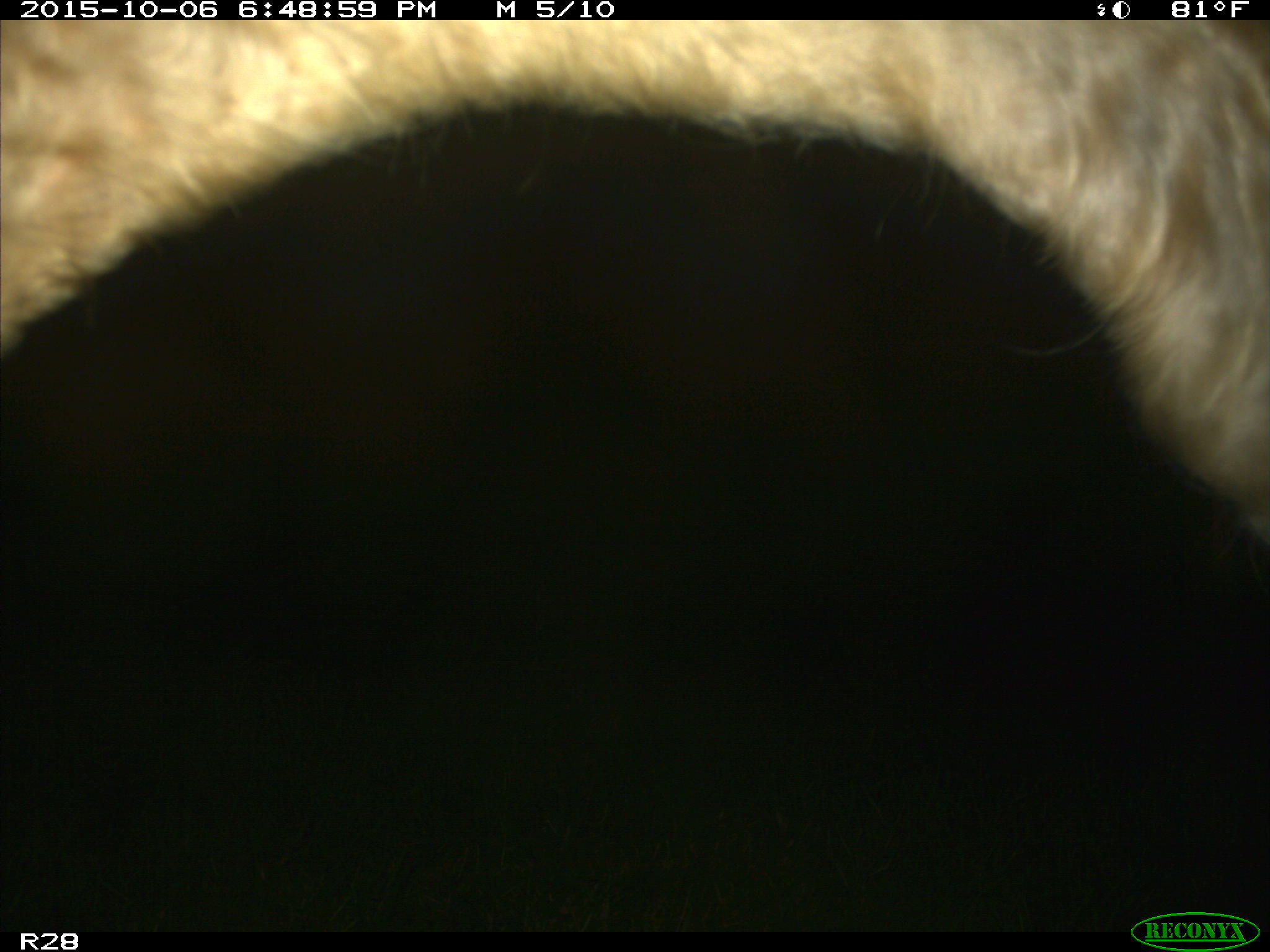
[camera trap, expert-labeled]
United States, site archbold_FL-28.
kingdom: Animalia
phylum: Chordata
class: Mammalia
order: Artiodactyla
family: Bovidae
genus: Bos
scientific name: Bos taurus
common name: domestic cow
Bos taurus (domestic cow).